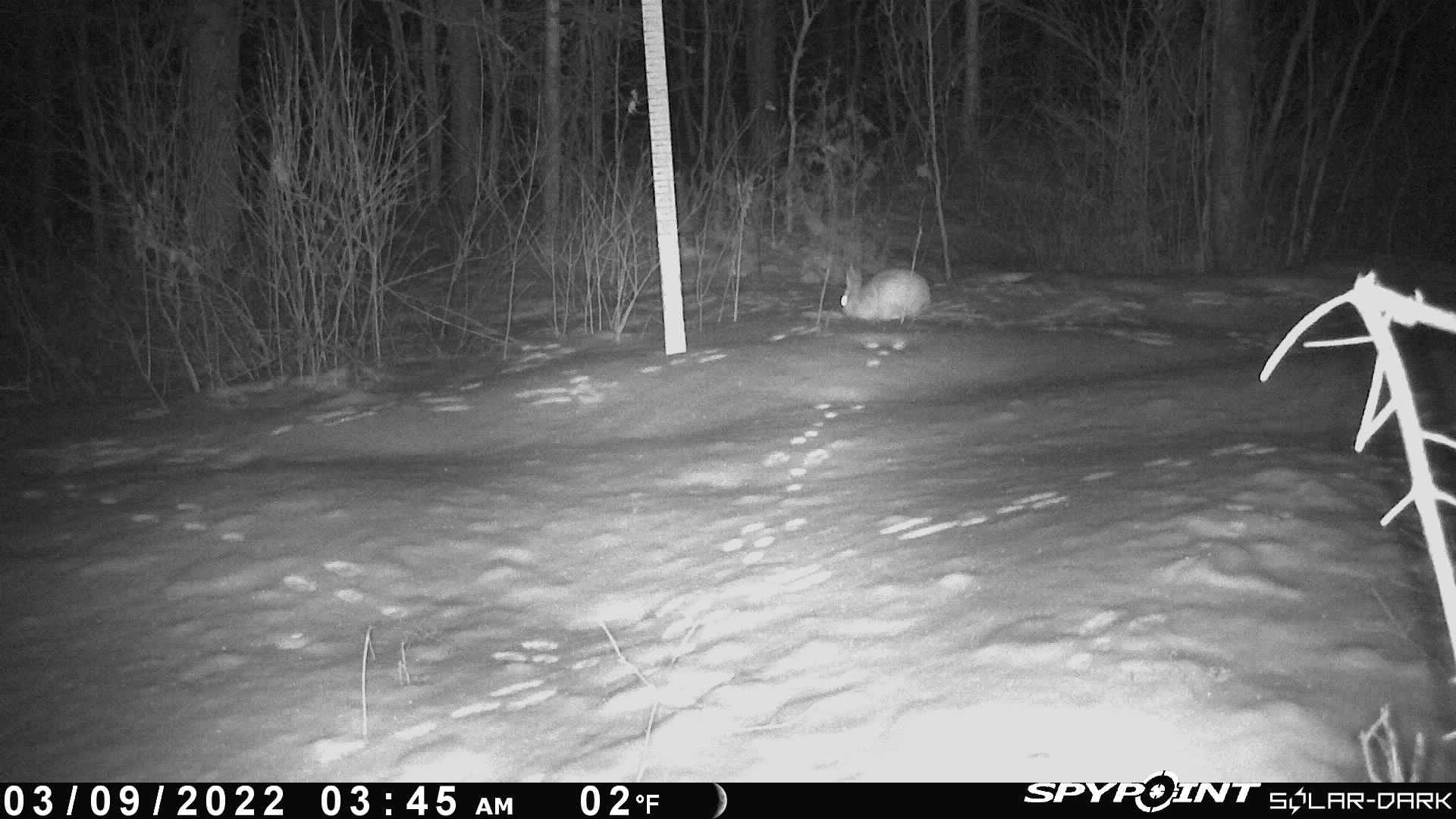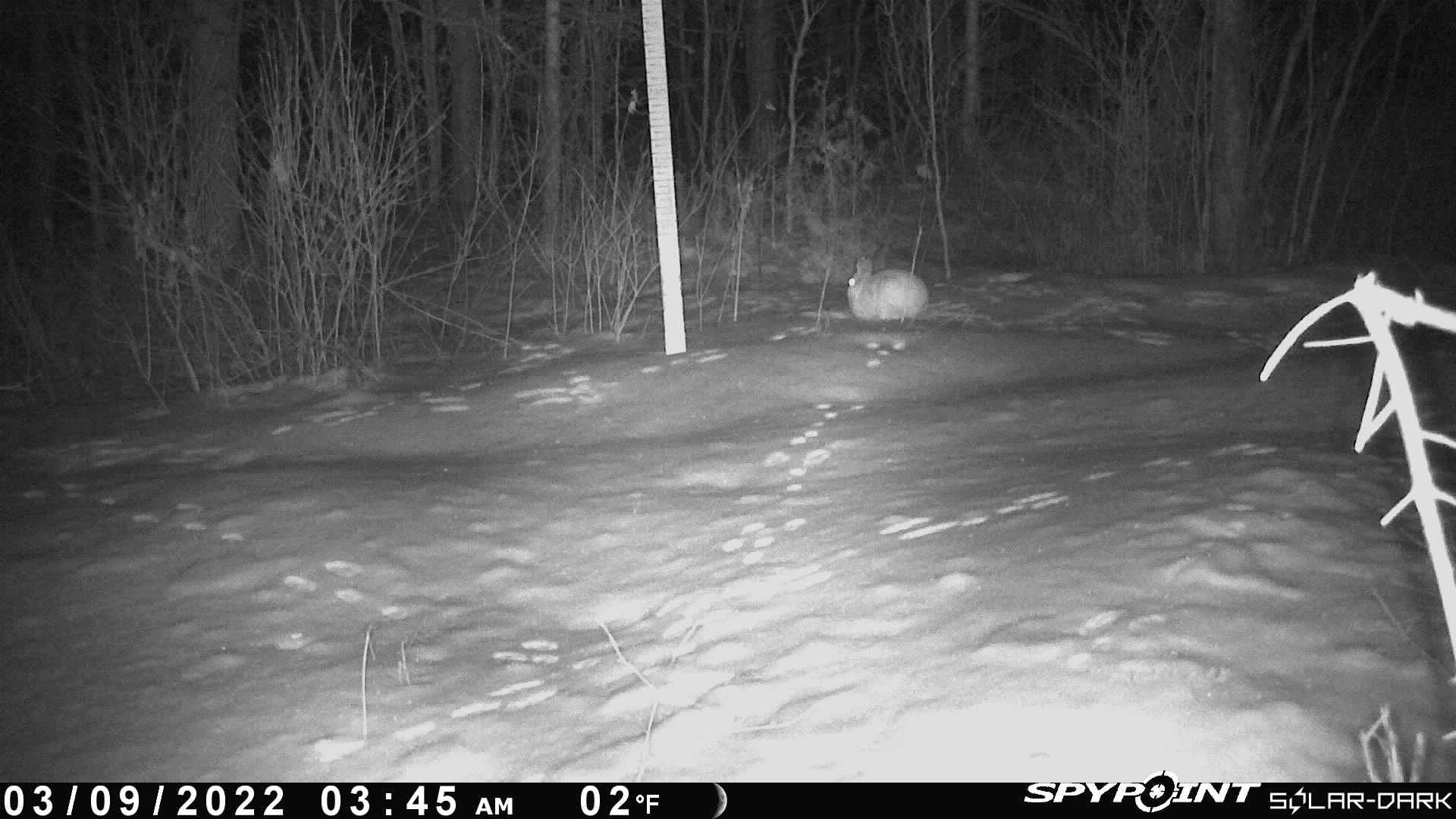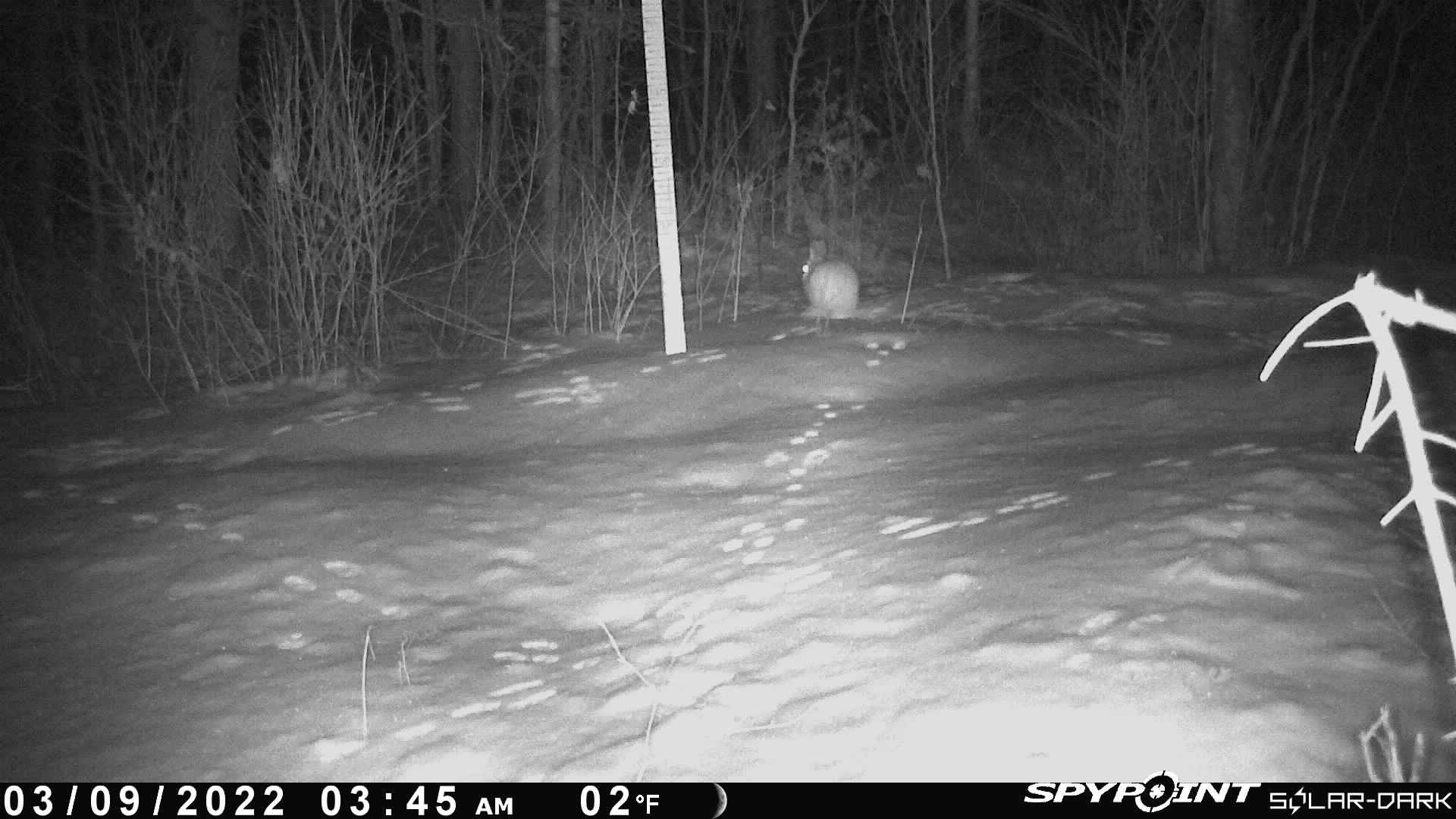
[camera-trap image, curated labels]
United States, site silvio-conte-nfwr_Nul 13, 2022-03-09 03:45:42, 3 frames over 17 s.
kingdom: Animalia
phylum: Chordata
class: Mammalia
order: Lagomorpha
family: Leporidae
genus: Lepus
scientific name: Lepus americanus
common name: snowshoe hare